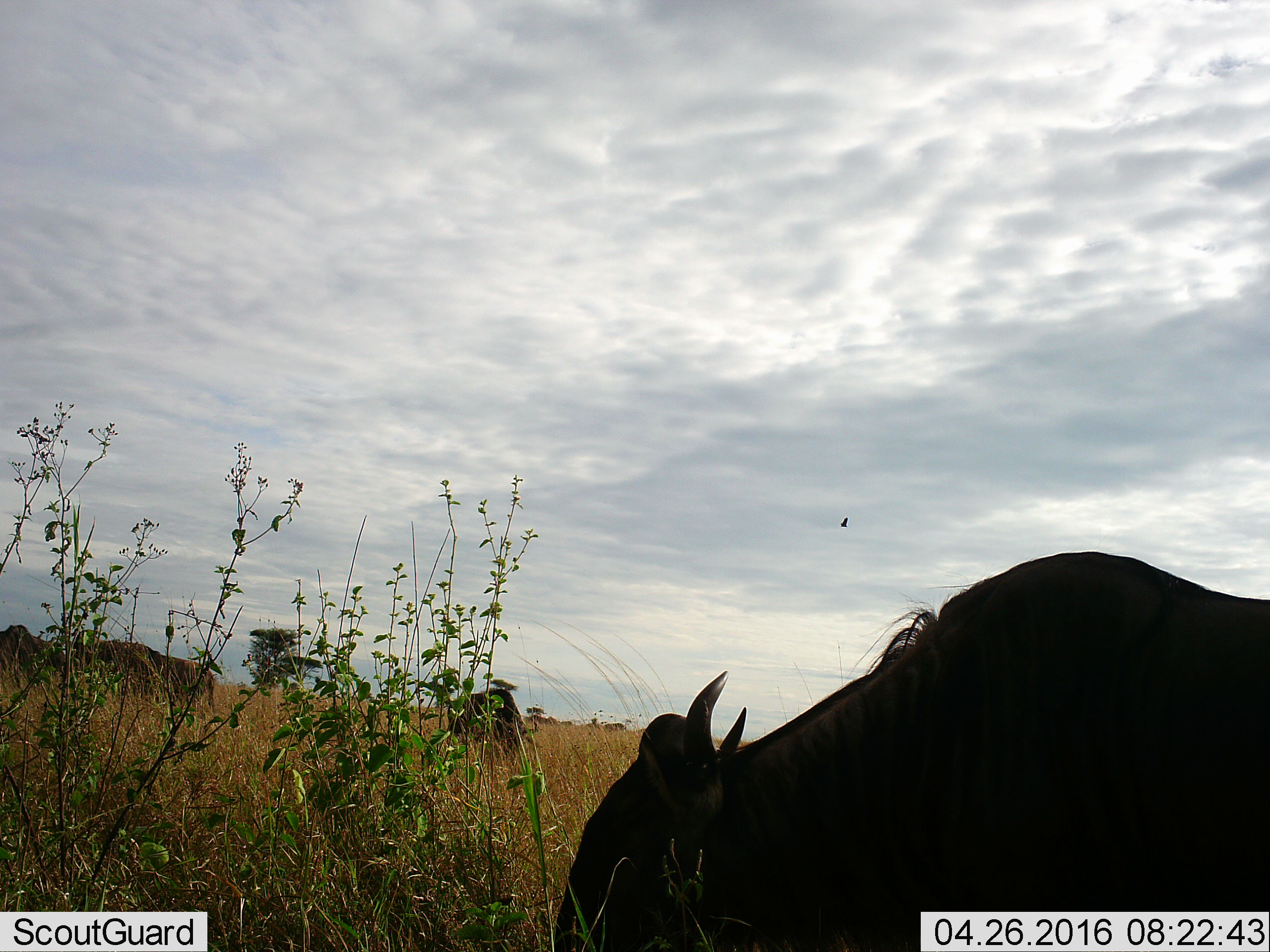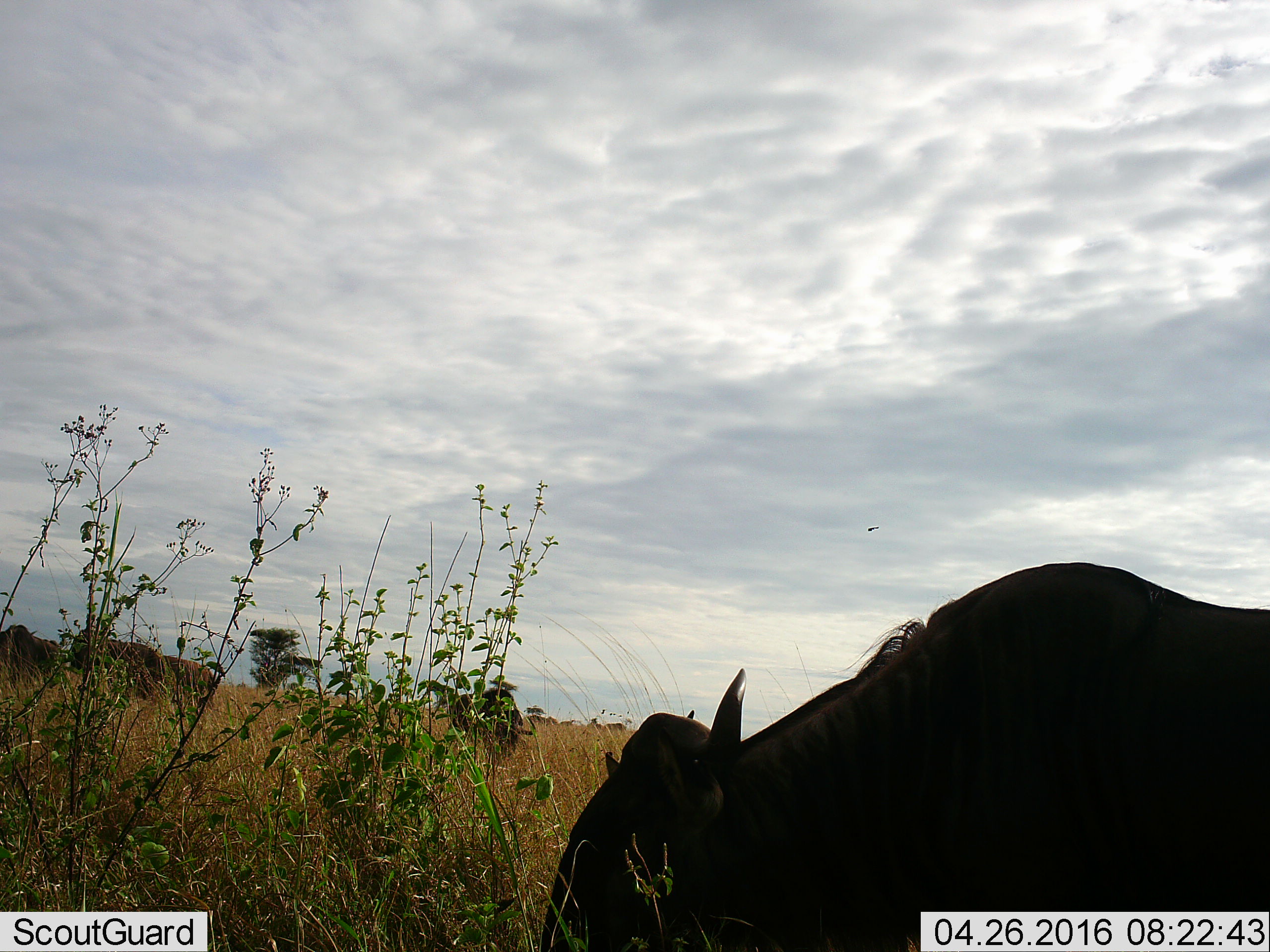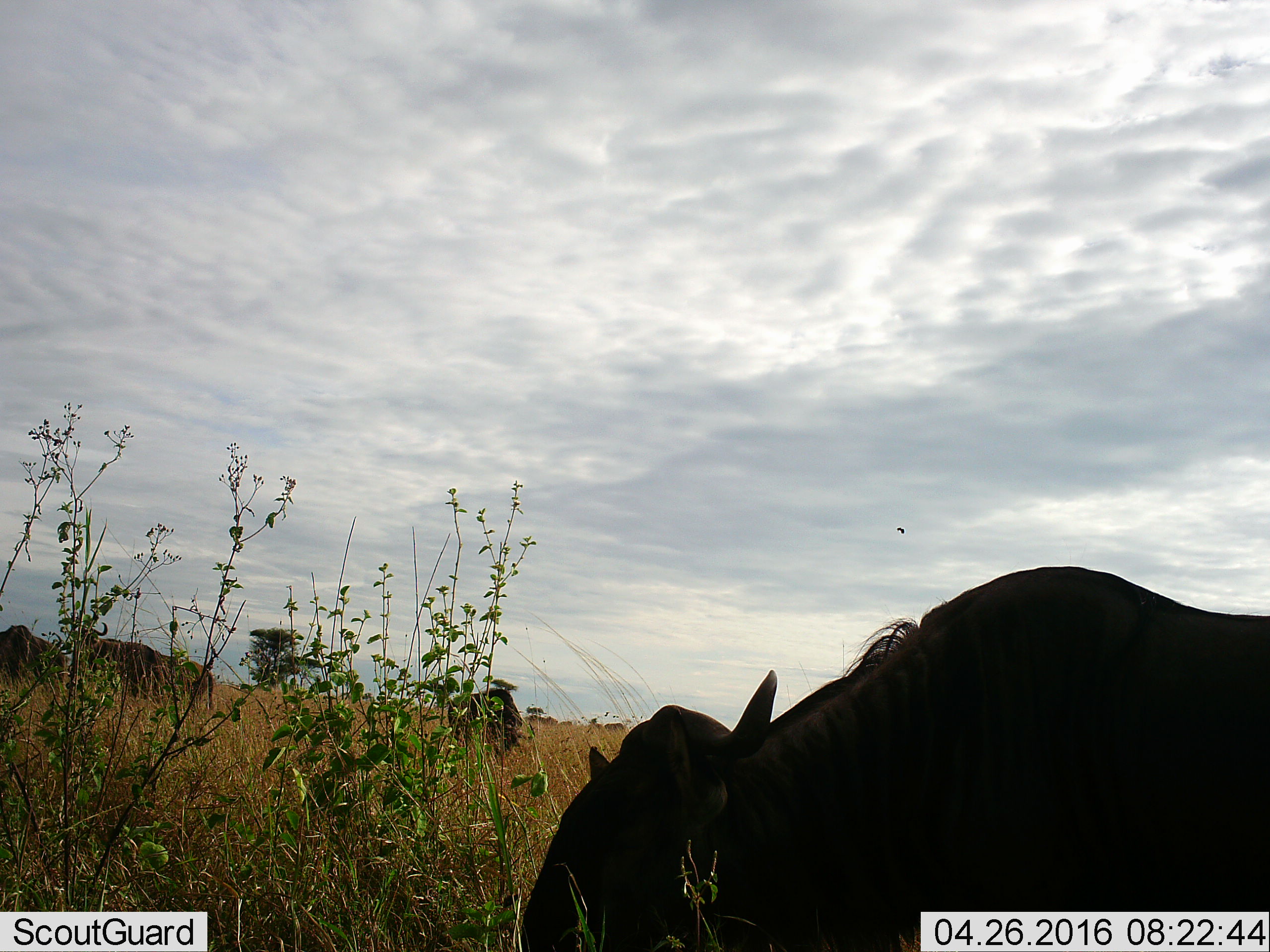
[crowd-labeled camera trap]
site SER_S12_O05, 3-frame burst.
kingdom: Animalia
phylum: Chordata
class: Mammalia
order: Artiodactyla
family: Bovidae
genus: Connochaetes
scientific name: Connochaetes taurinus taurinus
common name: blue wildebeest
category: wildebeestblue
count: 5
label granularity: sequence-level